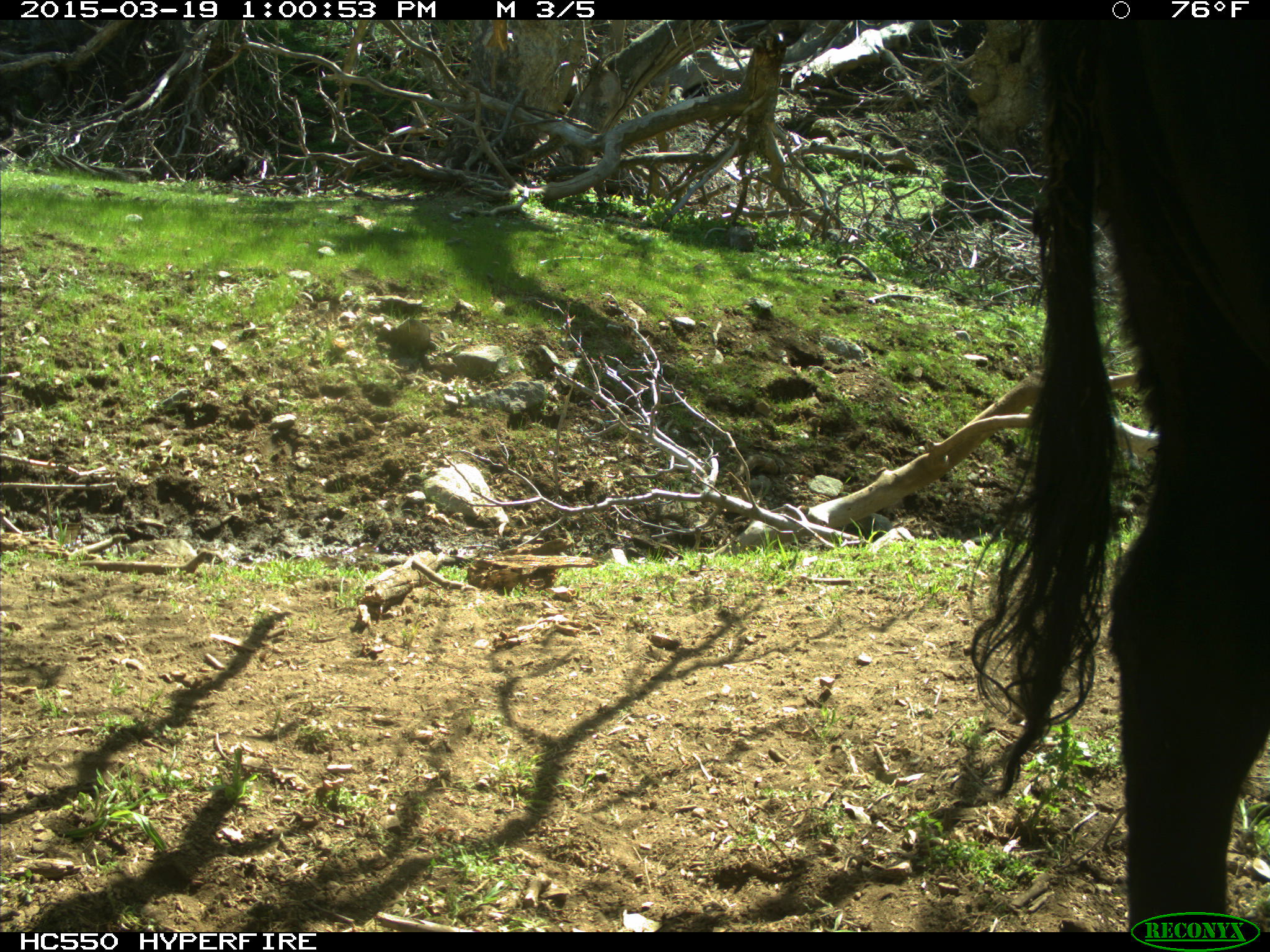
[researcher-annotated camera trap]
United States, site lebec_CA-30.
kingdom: Animalia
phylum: Chordata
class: Mammalia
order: Artiodactyla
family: Bovidae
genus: Bos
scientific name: Bos taurus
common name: domestic cow